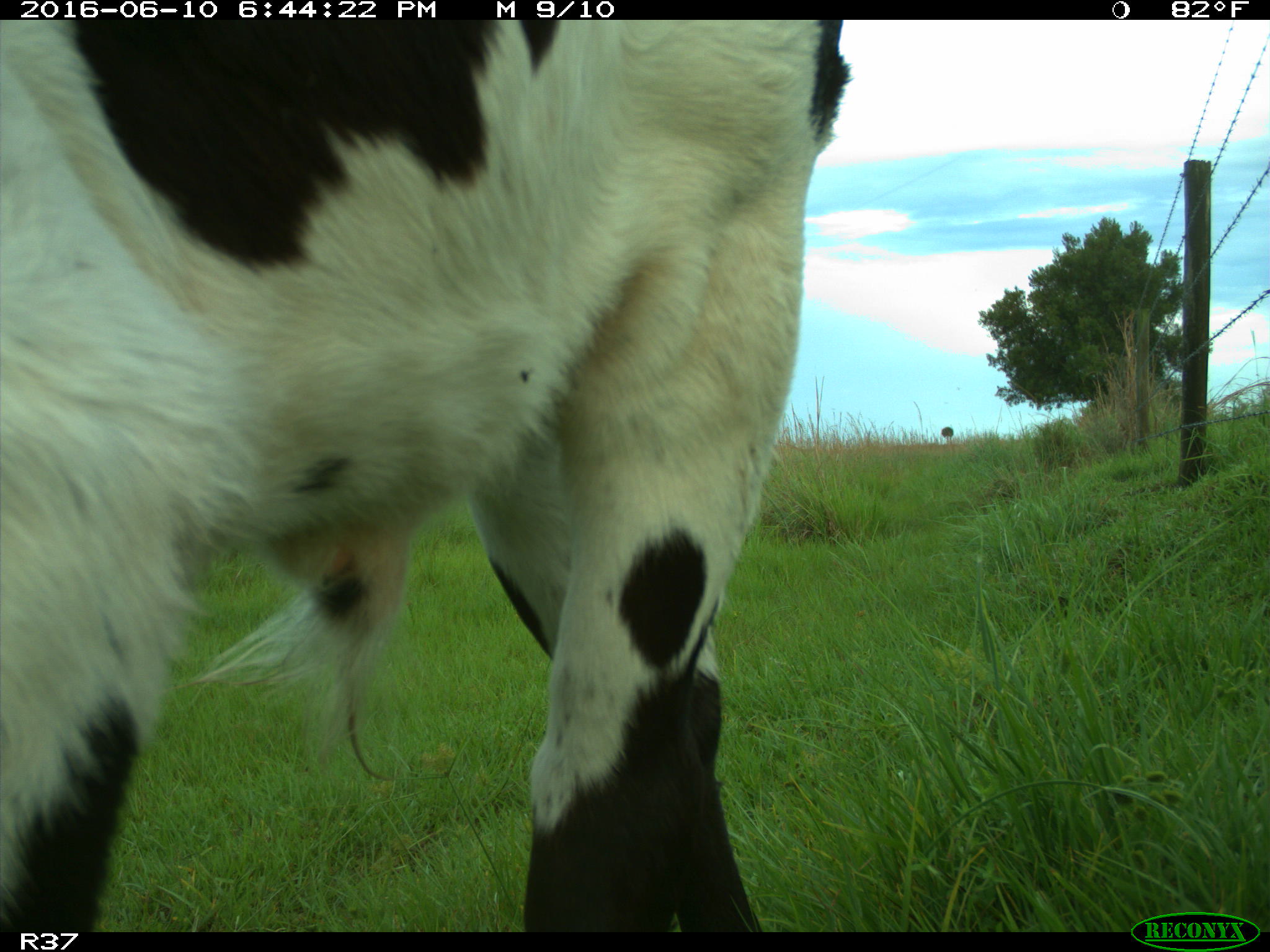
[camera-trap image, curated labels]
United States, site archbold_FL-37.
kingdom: Animalia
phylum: Chordata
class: Mammalia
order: Artiodactyla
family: Bovidae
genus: Bos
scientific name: Bos taurus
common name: domestic cow